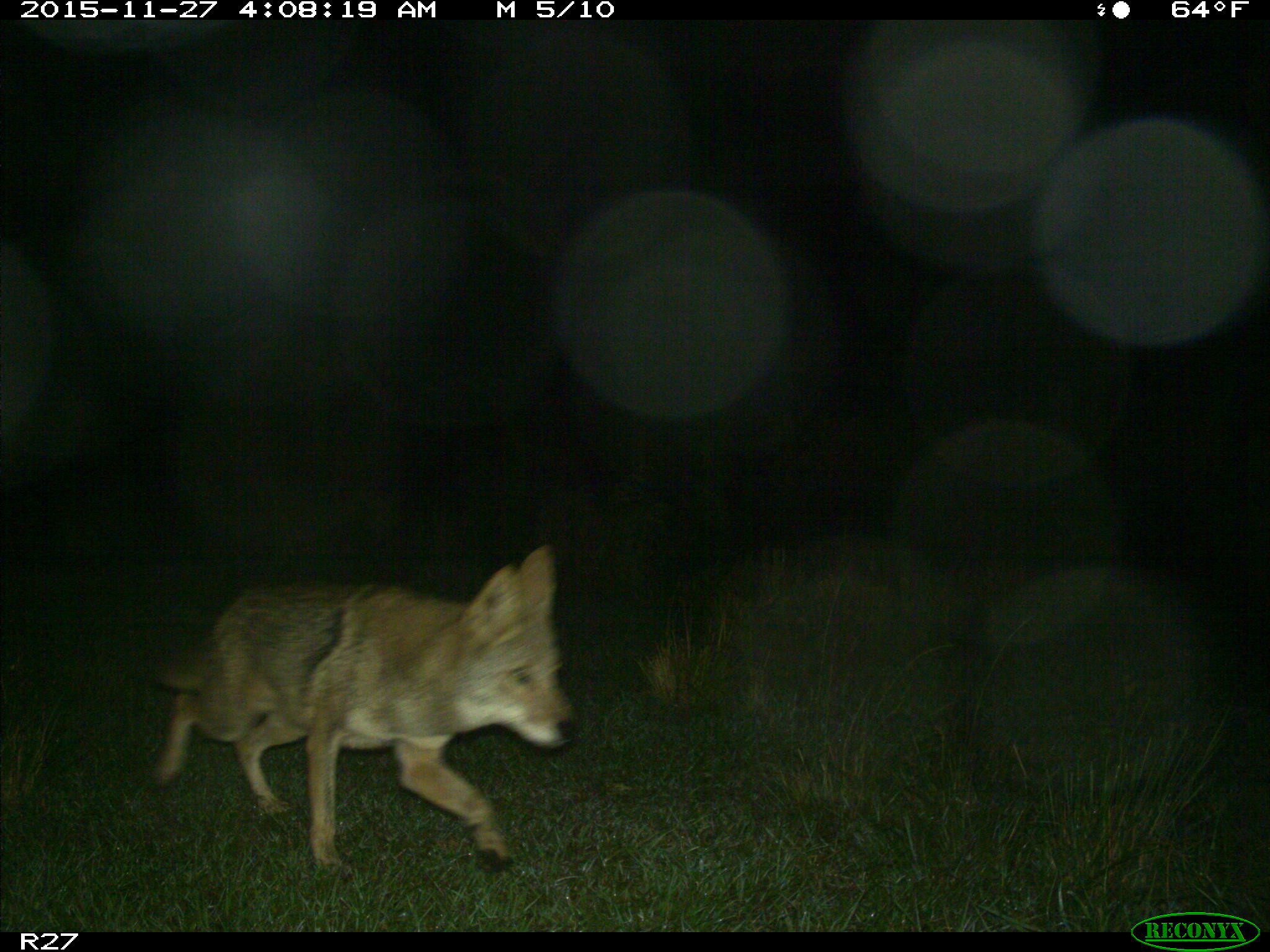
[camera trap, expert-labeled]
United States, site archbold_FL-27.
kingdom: Animalia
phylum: Chordata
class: Mammalia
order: Carnivora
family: Canidae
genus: Canis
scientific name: Canis latrans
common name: coyote